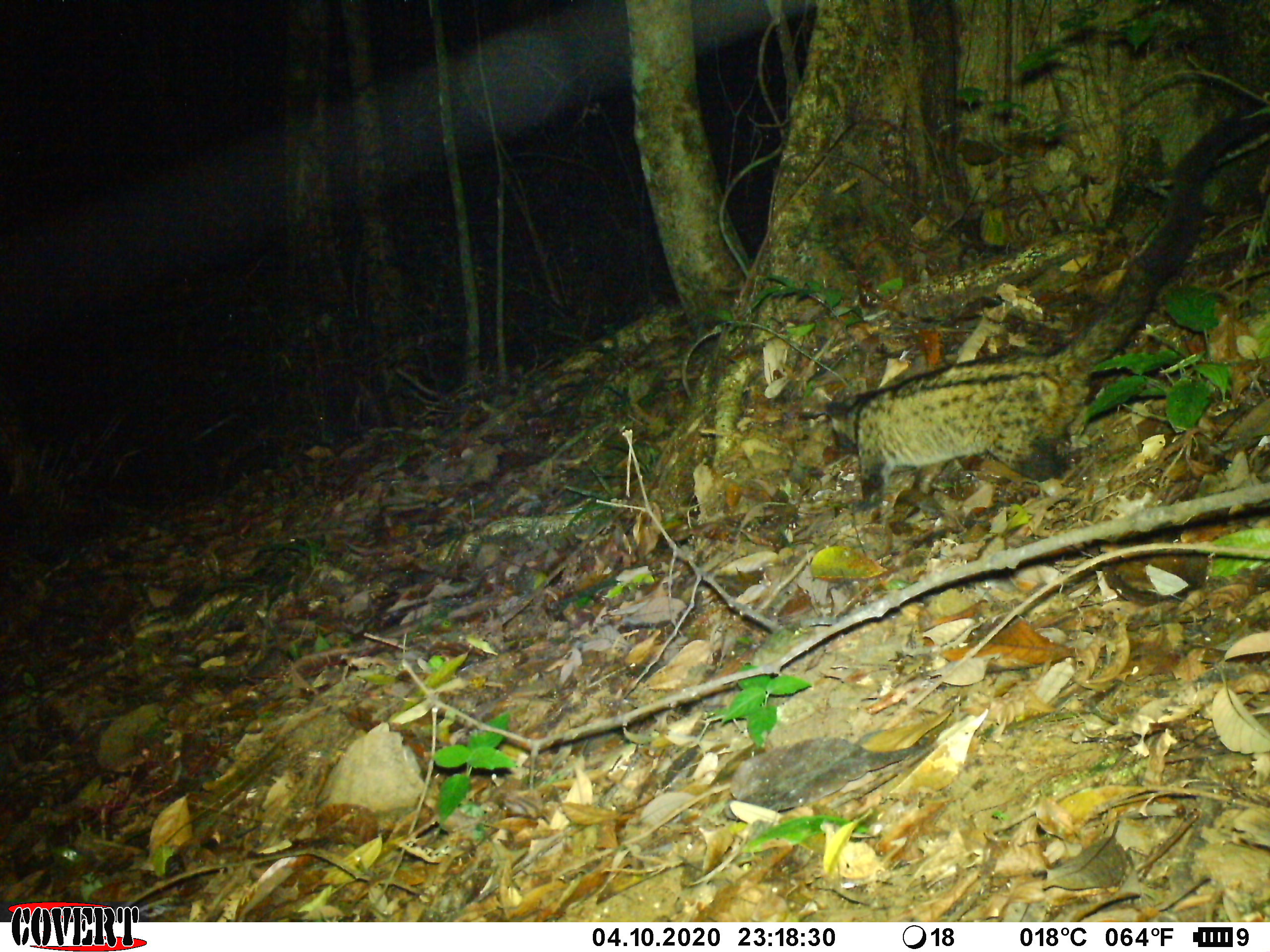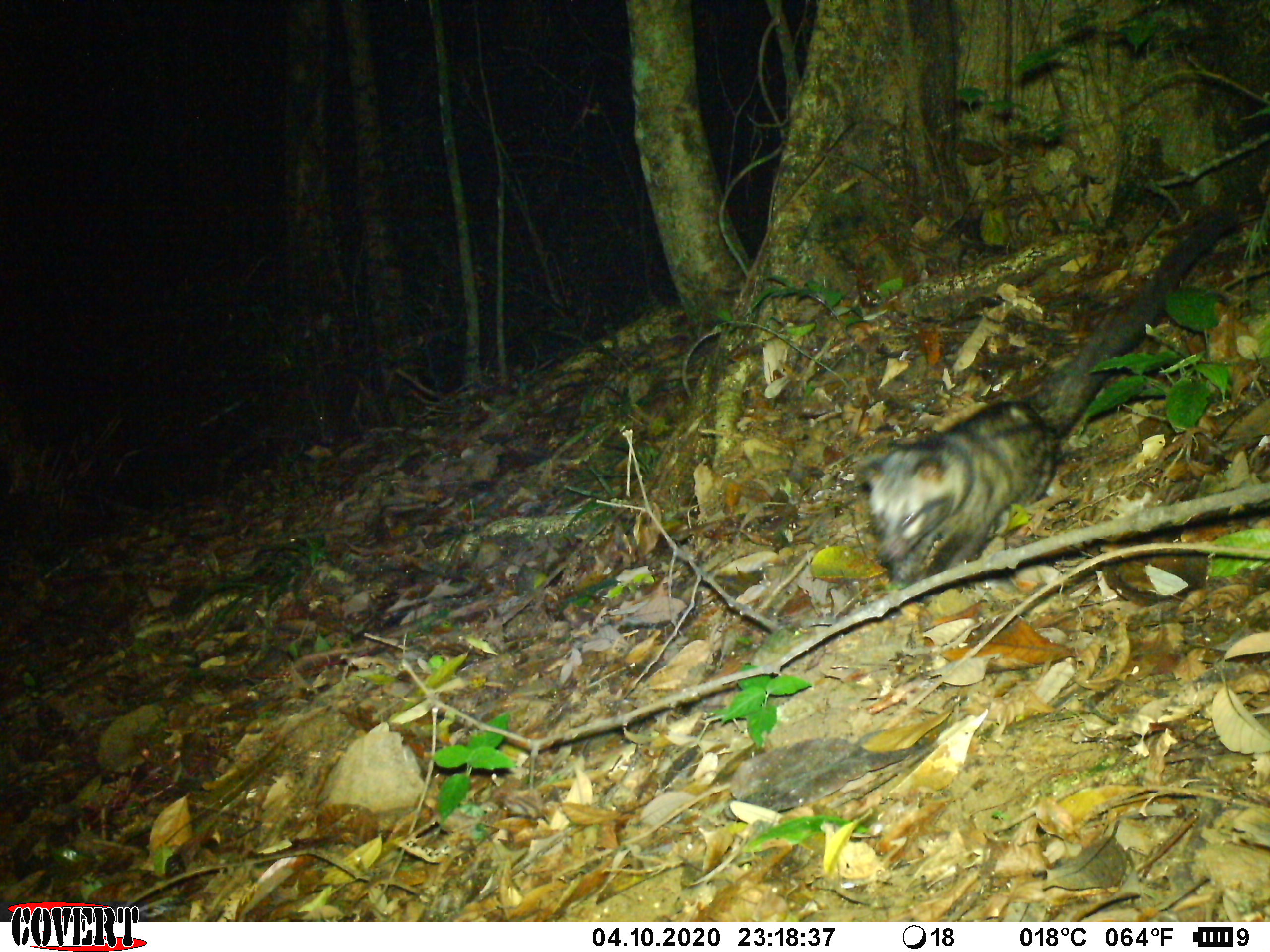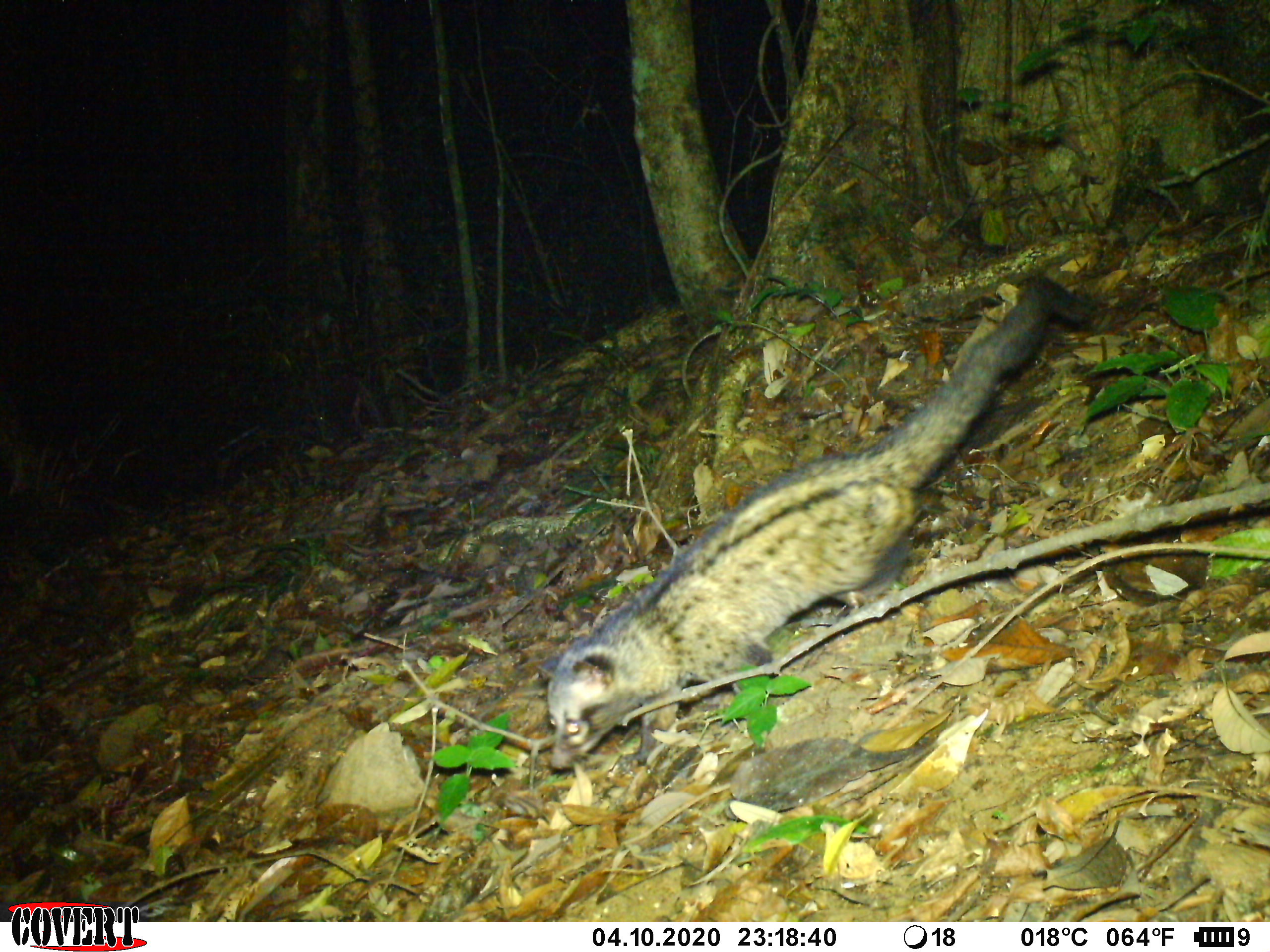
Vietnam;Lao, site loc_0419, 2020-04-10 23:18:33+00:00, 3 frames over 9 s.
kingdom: Animalia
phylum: Chordata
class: Mammalia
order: Carnivora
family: Viverridae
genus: Paradoxurus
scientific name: Paradoxurus hermaphroditus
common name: common palm civet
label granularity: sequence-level